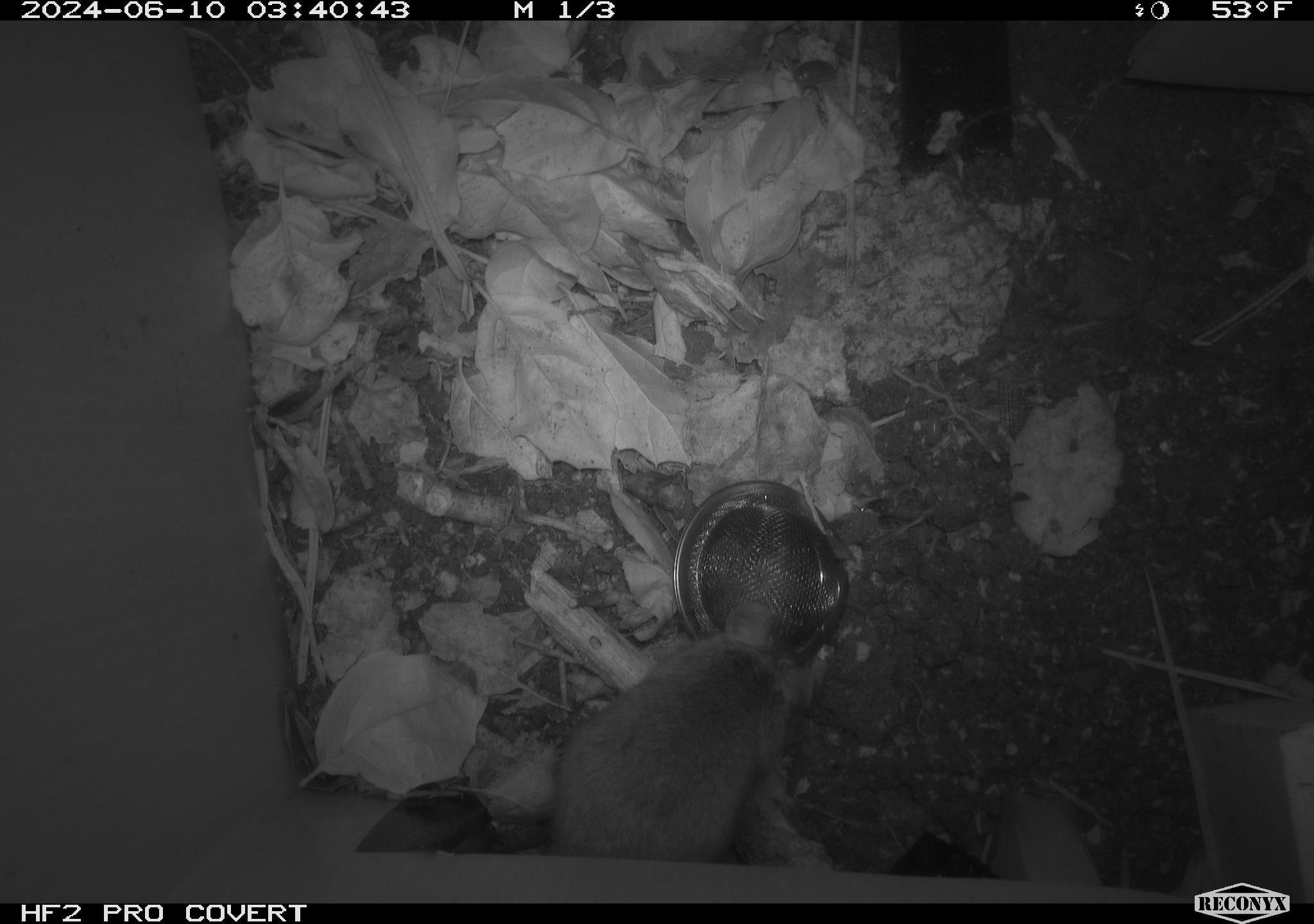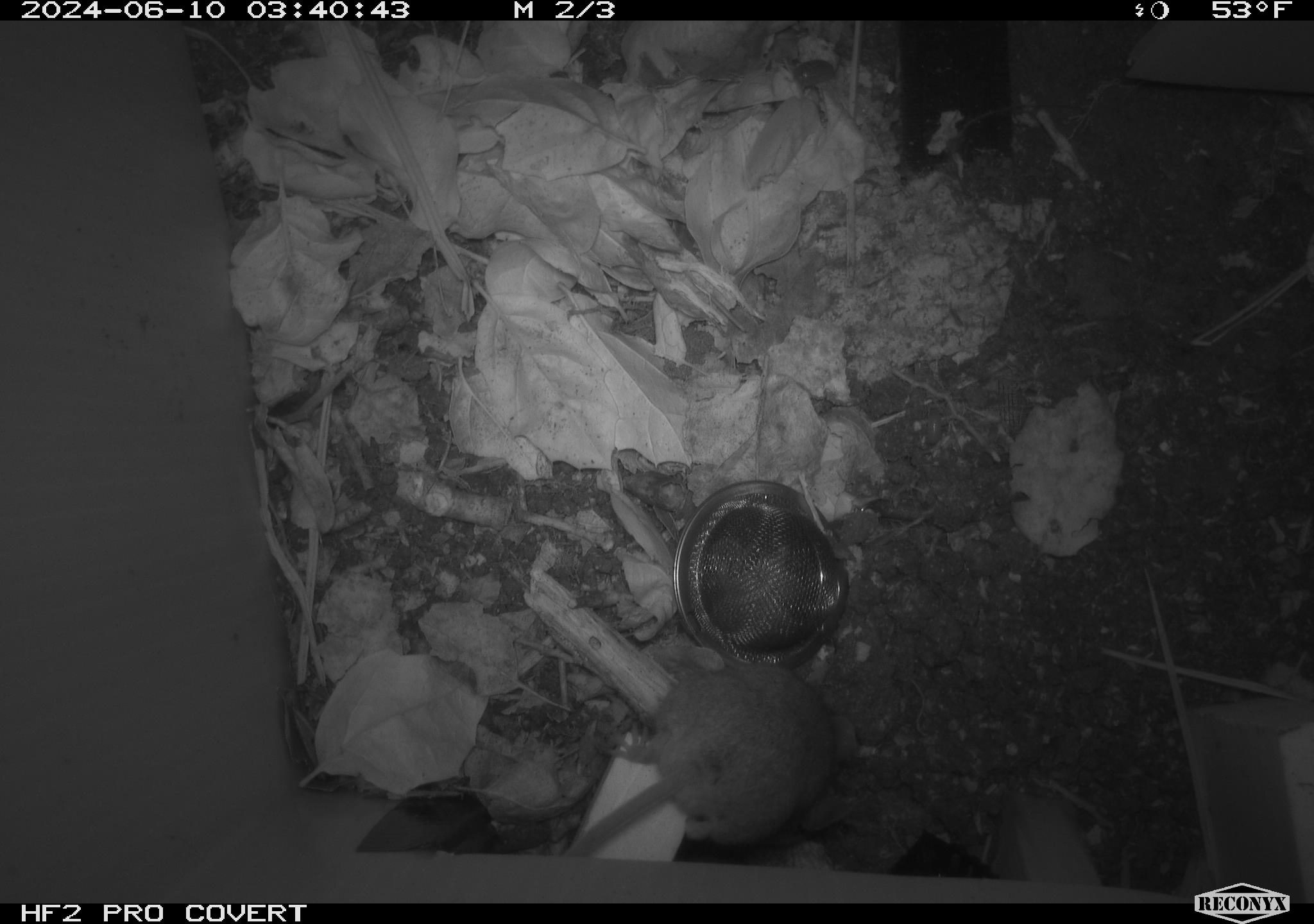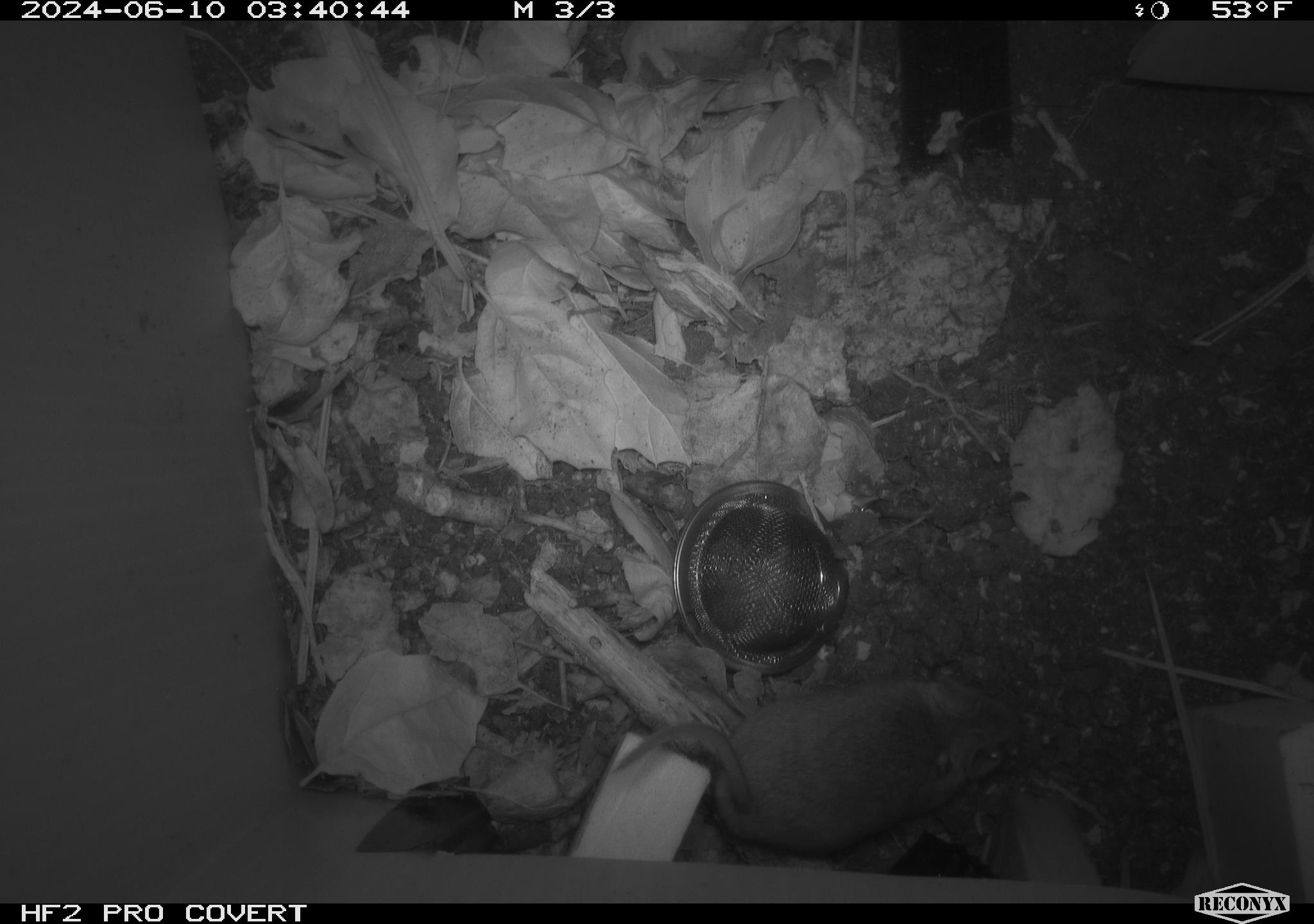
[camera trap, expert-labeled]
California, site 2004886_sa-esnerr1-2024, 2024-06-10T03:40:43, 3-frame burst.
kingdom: Animalia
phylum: Chordata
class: Mammalia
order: Rodentia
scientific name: Rodentia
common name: rodent